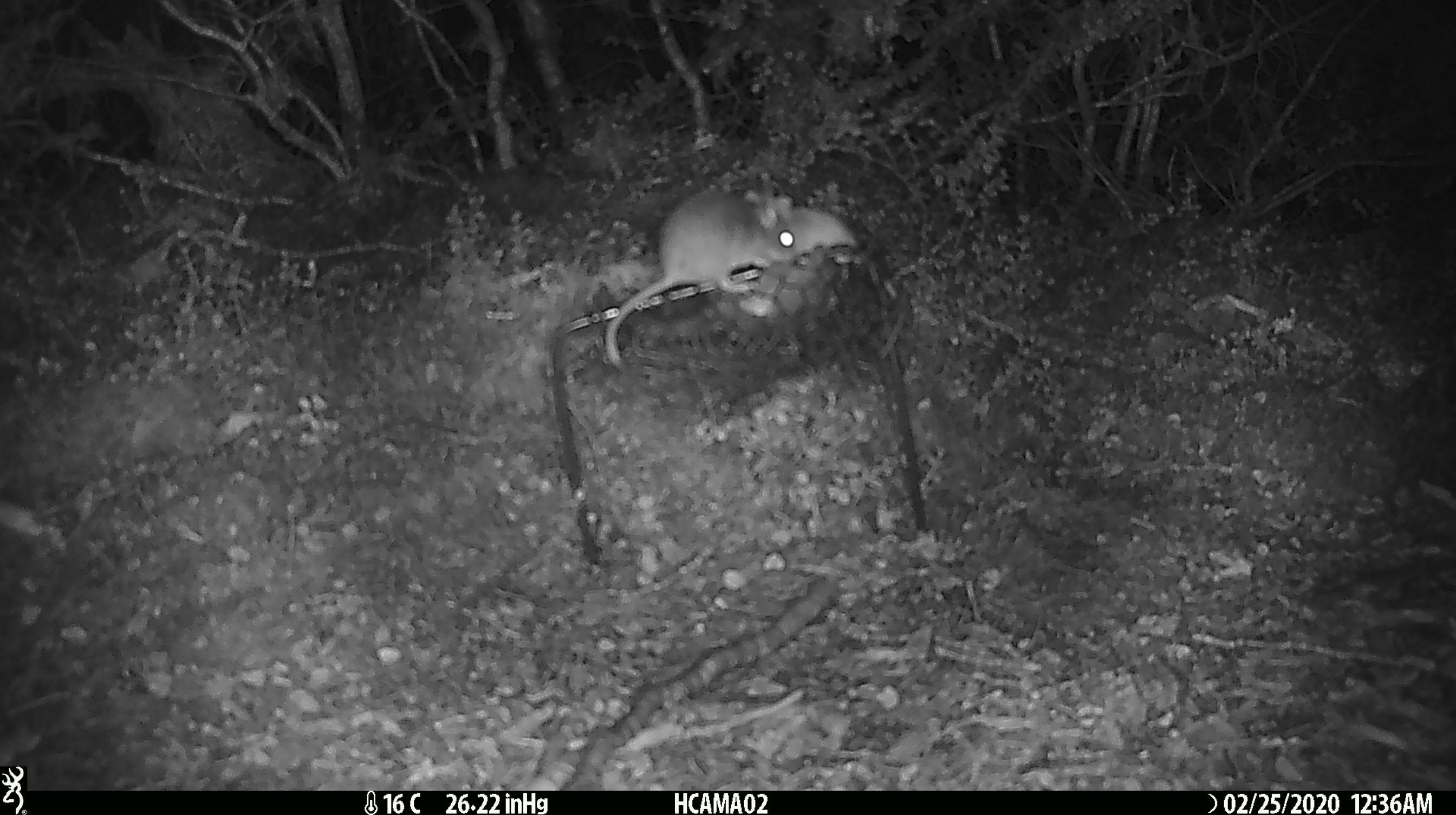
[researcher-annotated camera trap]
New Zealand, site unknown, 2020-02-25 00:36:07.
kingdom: Animalia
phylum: Chordata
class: Mammalia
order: Rodentia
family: Muridae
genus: Mus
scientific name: Mus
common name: mouse